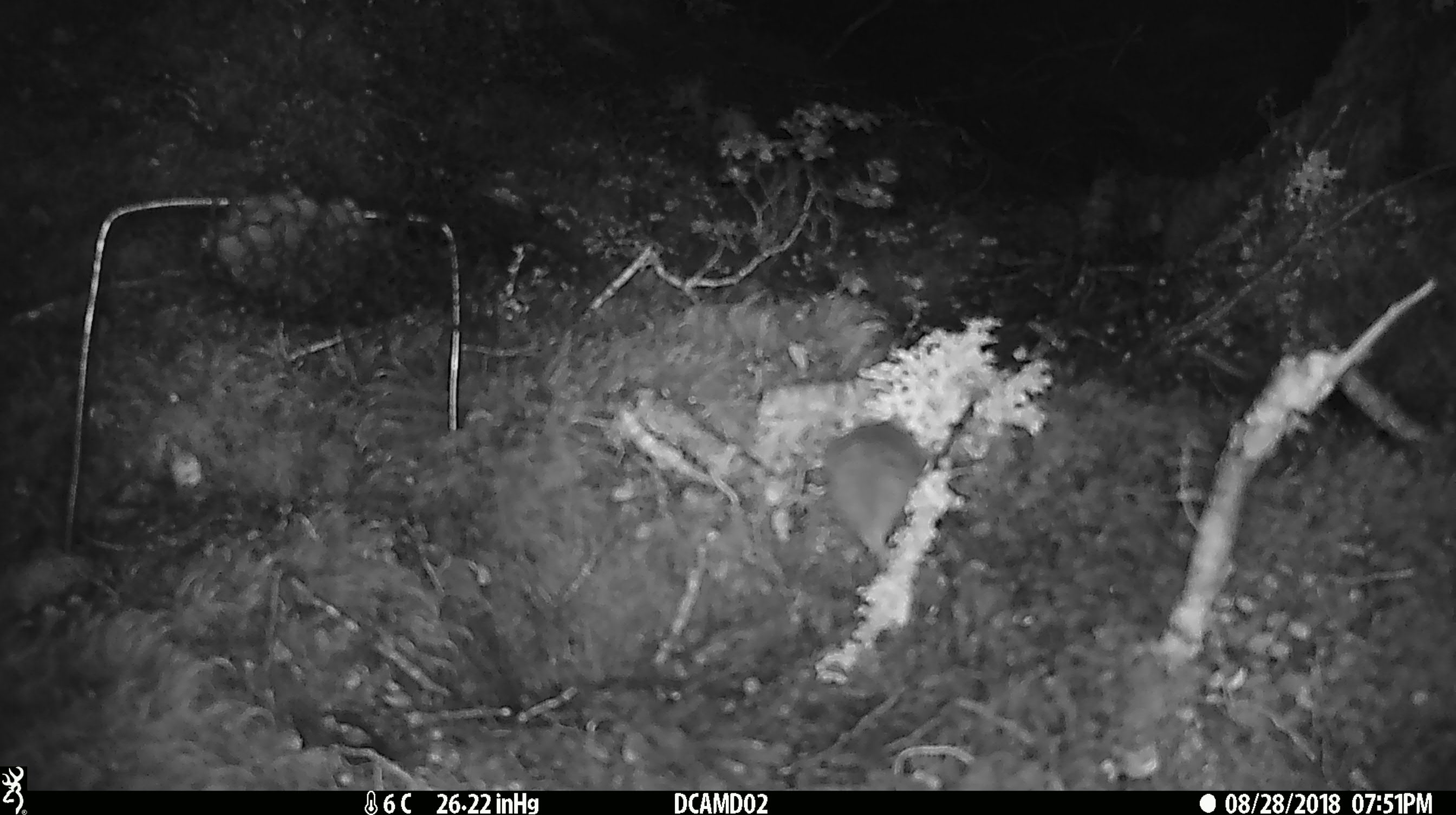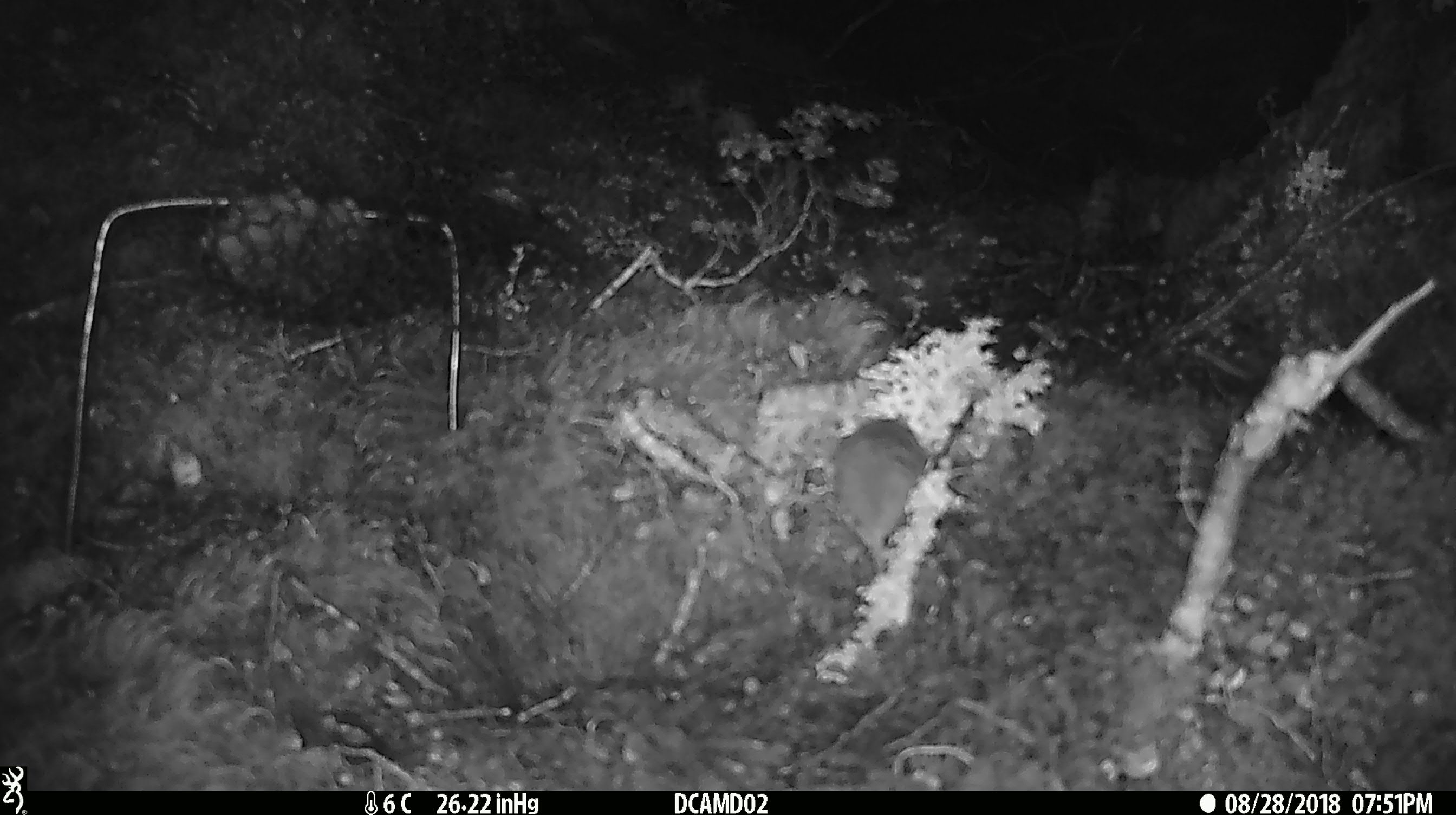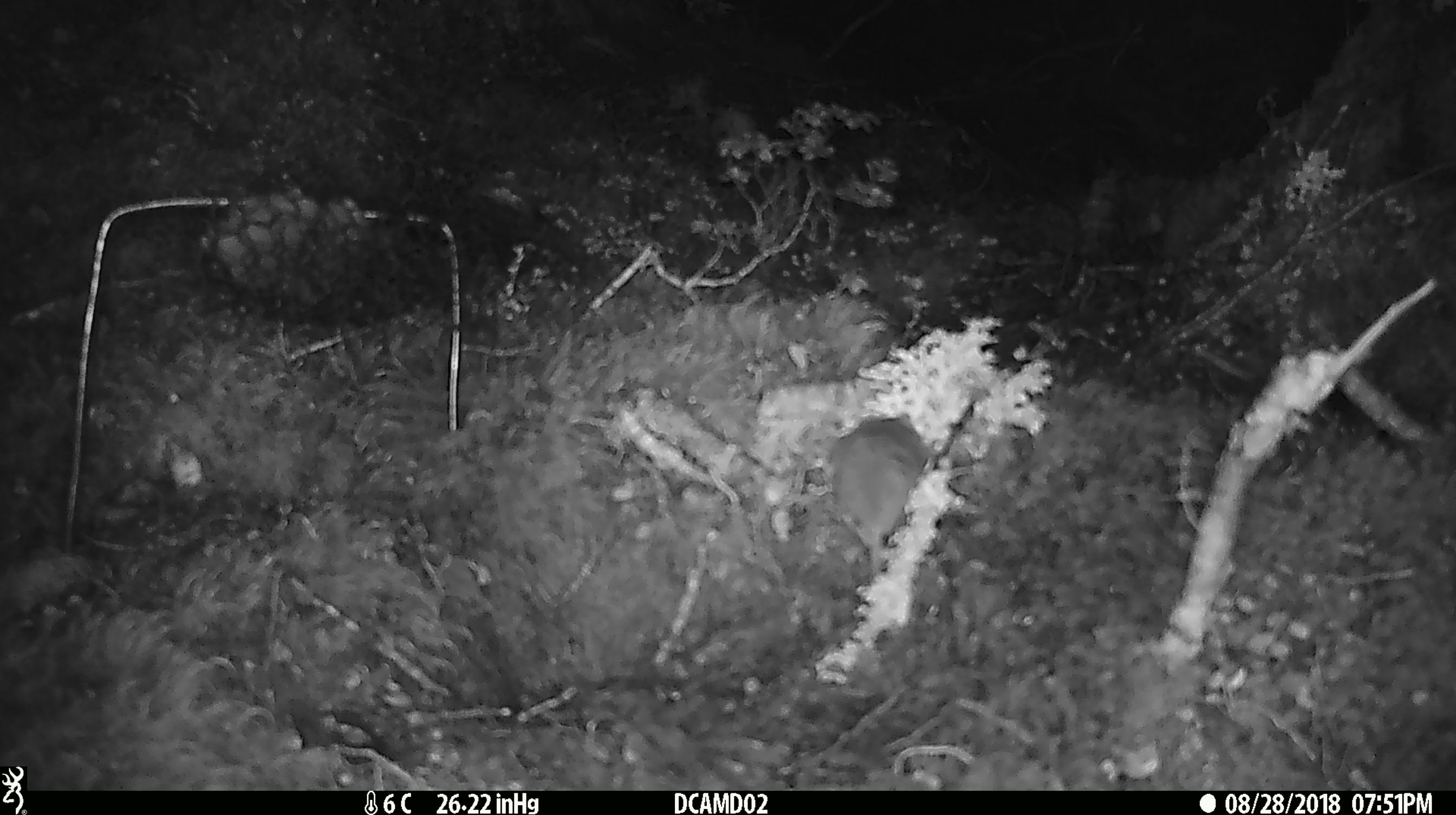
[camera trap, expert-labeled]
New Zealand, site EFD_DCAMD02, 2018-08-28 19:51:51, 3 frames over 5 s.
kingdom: Animalia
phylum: Chordata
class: Mammalia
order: Rodentia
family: Muridae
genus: Mus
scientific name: Mus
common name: mouse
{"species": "mouse (Mus)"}